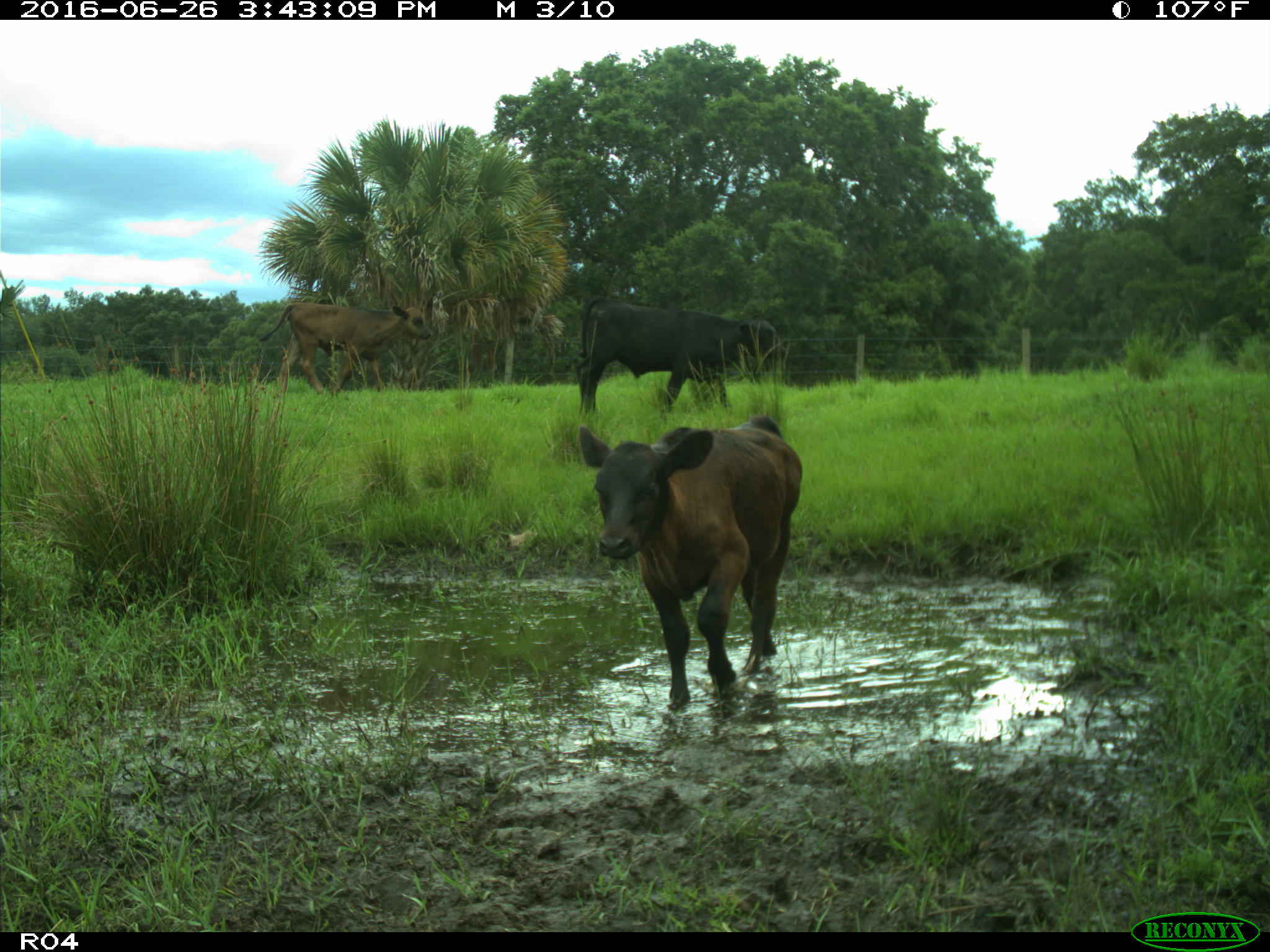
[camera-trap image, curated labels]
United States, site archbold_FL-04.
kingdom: Animalia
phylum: Chordata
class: Mammalia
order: Artiodactyla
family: Bovidae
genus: Bos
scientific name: Bos taurus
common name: domestic cow